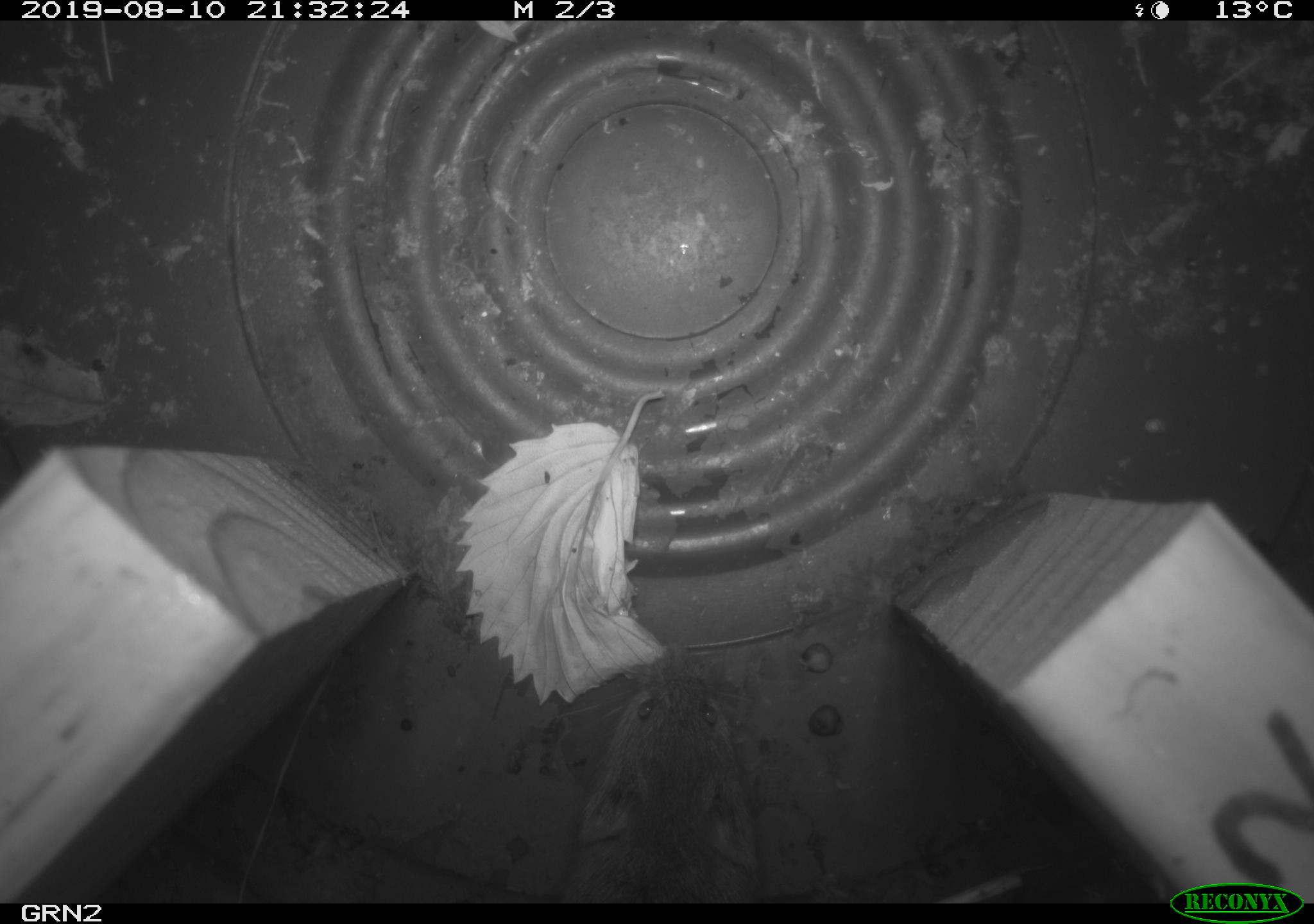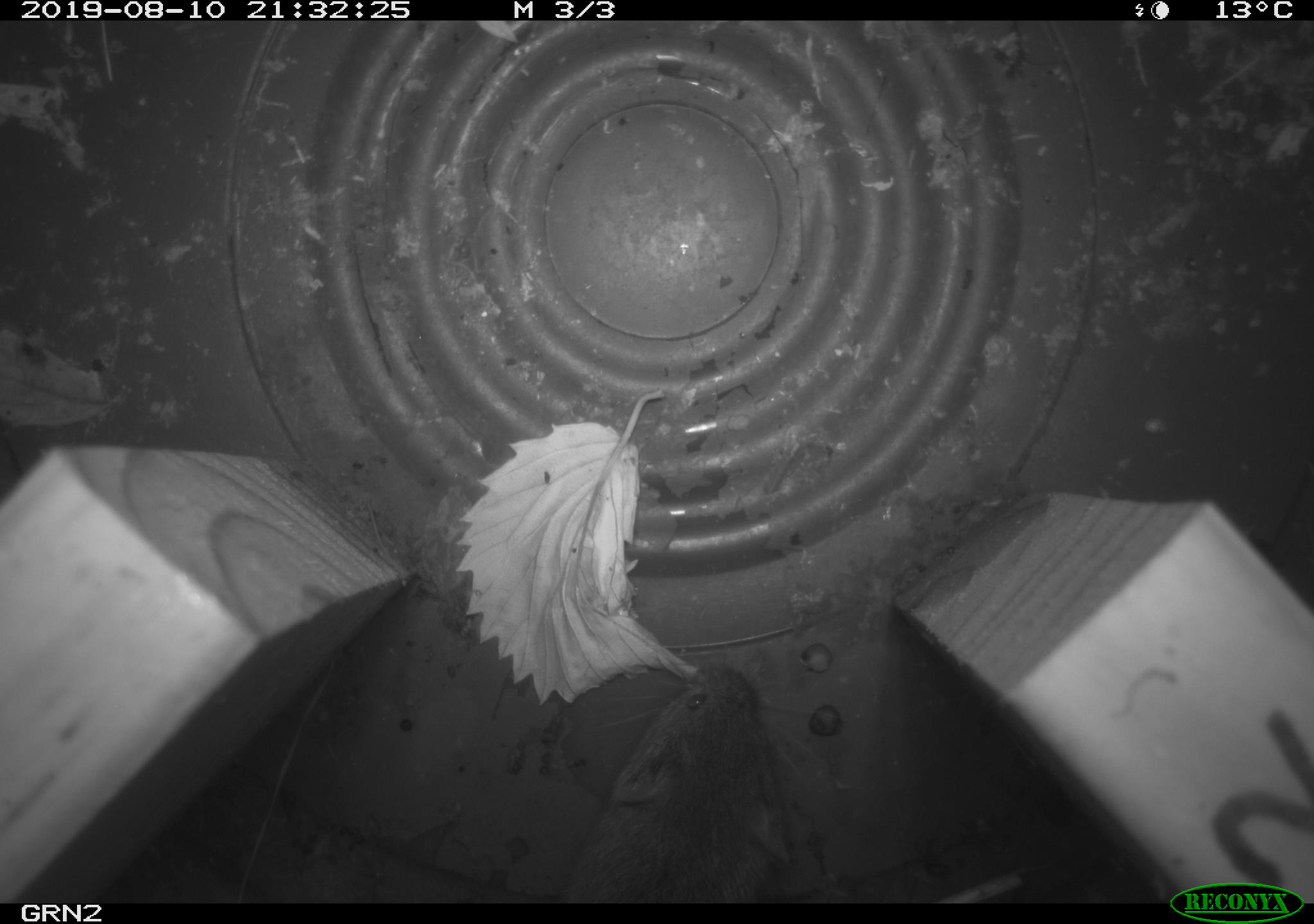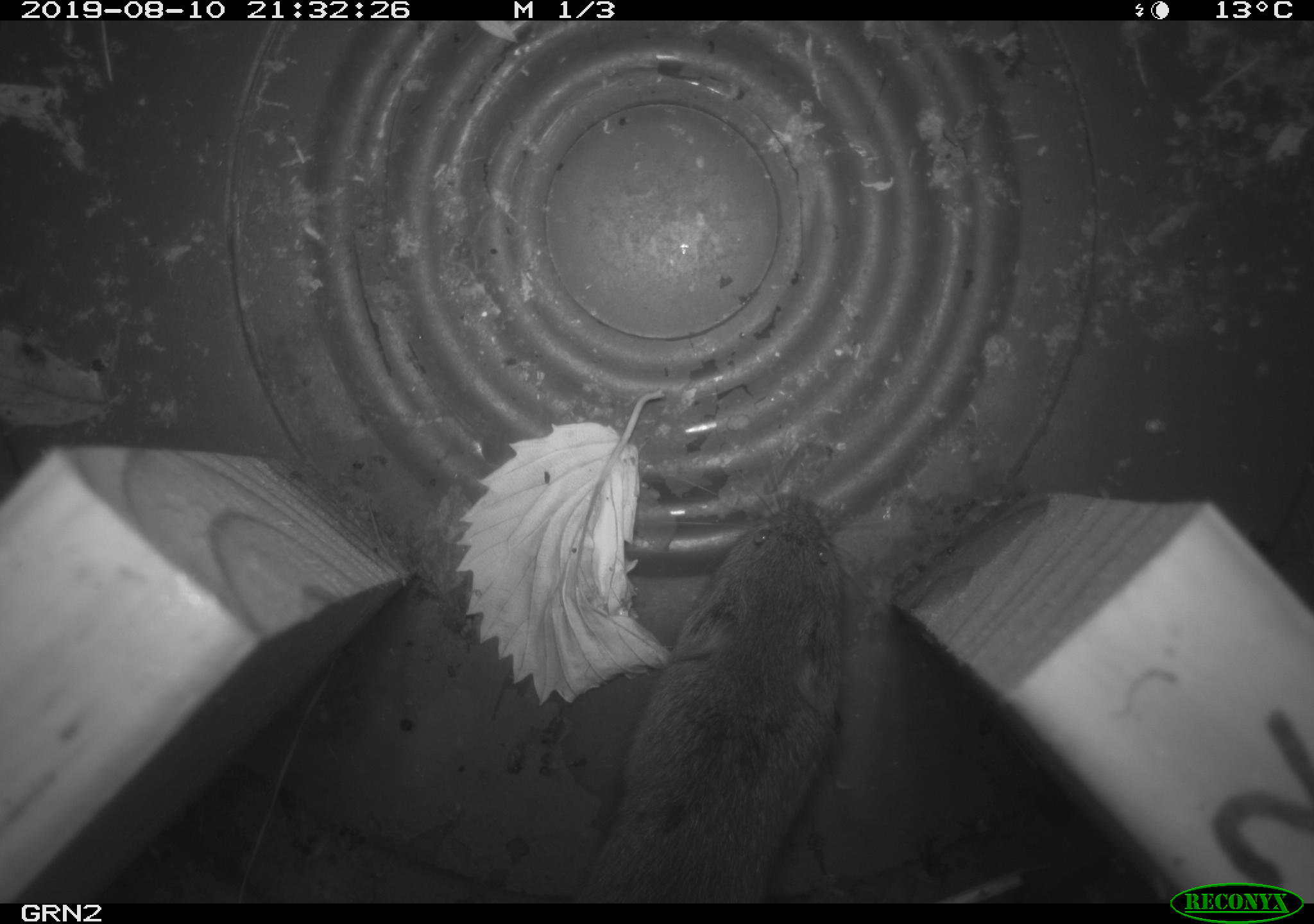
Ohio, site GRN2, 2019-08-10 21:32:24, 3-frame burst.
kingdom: Animalia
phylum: Chordata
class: Mammalia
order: Rodentia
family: Cricetidae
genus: Microtus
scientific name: Microtus pennsylvanicus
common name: meadow vole